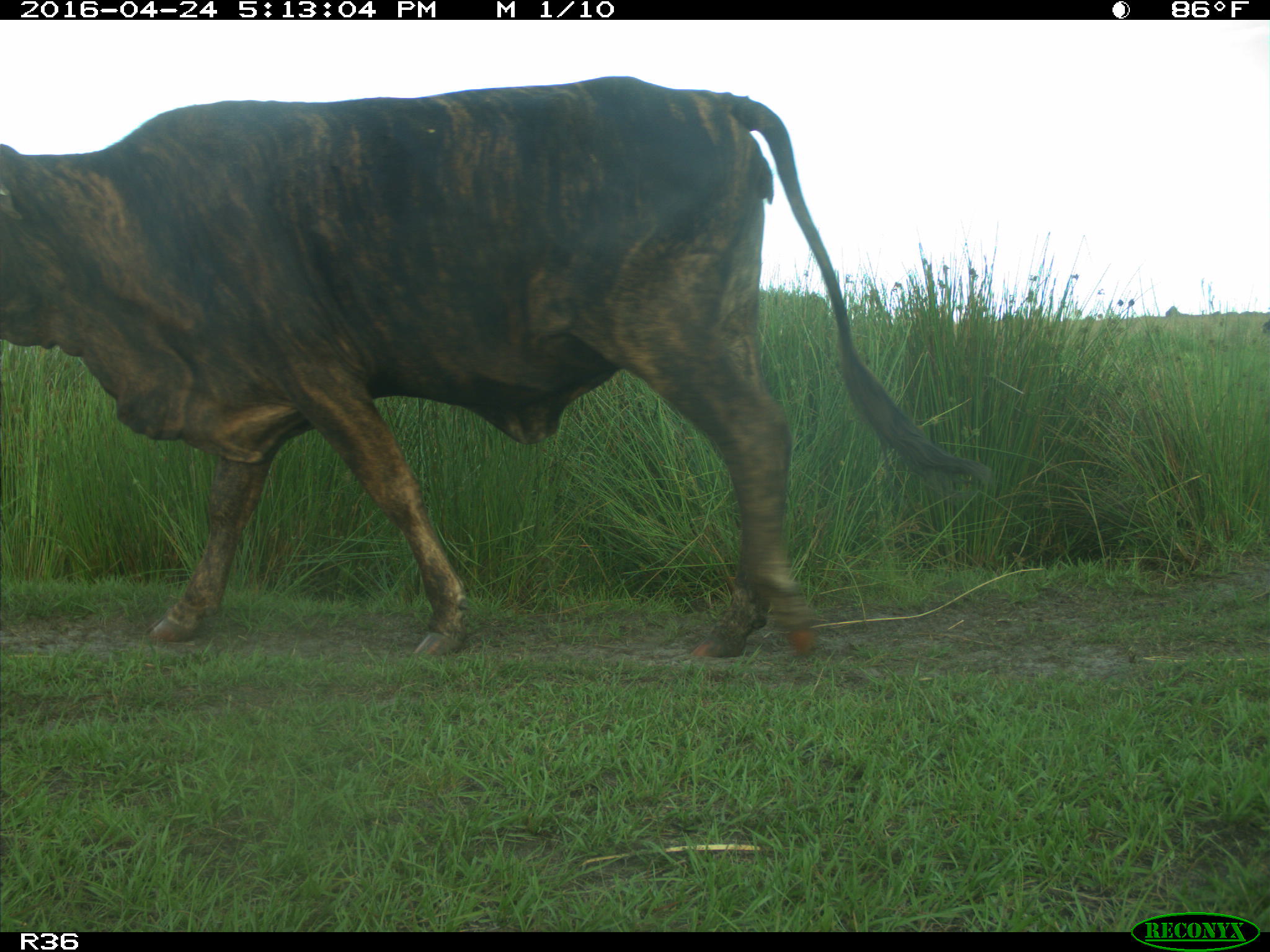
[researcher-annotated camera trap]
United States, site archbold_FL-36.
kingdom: Animalia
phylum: Chordata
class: Mammalia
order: Artiodactyla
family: Bovidae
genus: Bos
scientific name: Bos taurus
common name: domestic cow